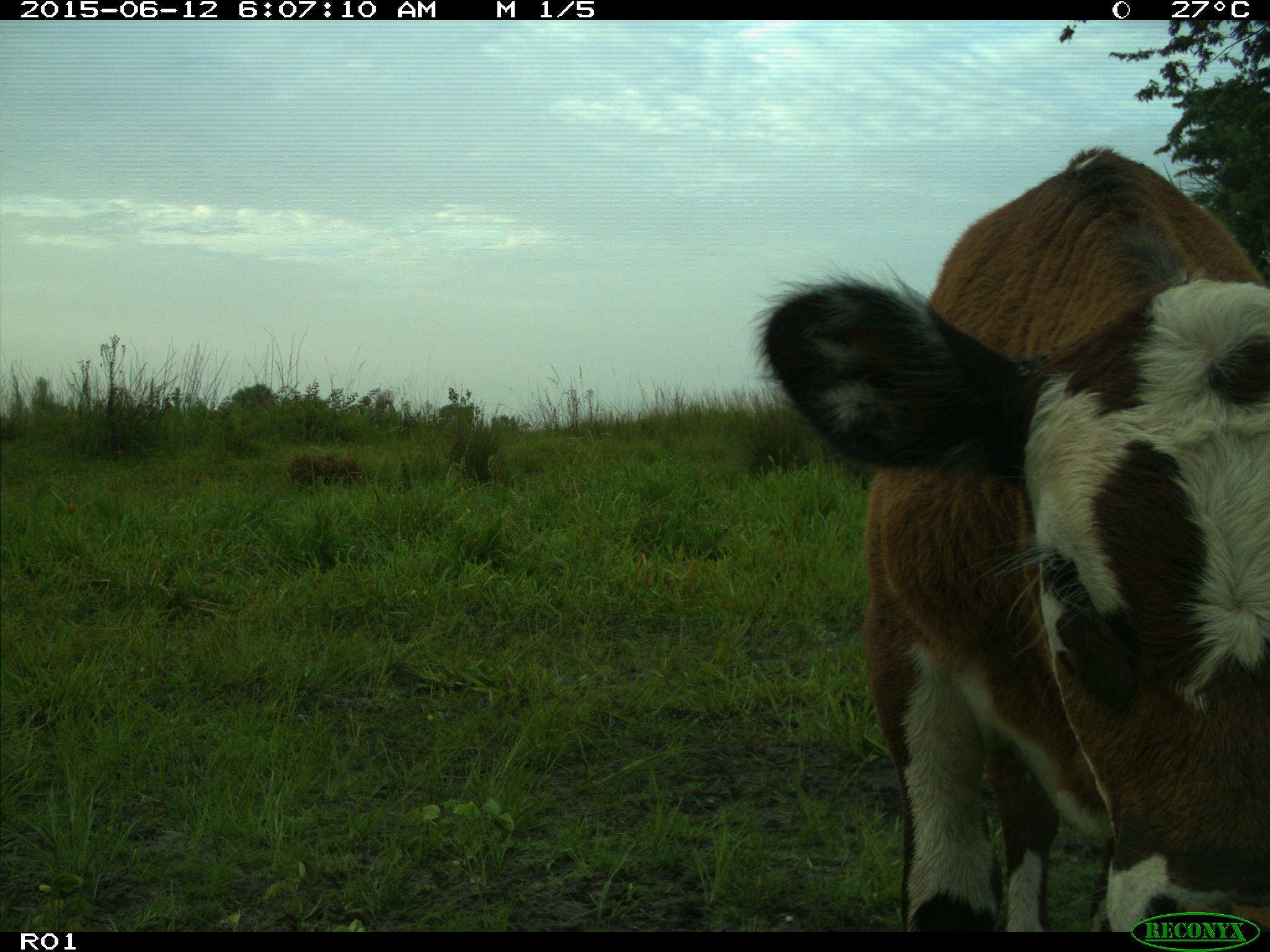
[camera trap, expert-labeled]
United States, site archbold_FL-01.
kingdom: Animalia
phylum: Chordata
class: Mammalia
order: Artiodactyla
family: Bovidae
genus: Bos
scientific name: Bos taurus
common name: domestic cow